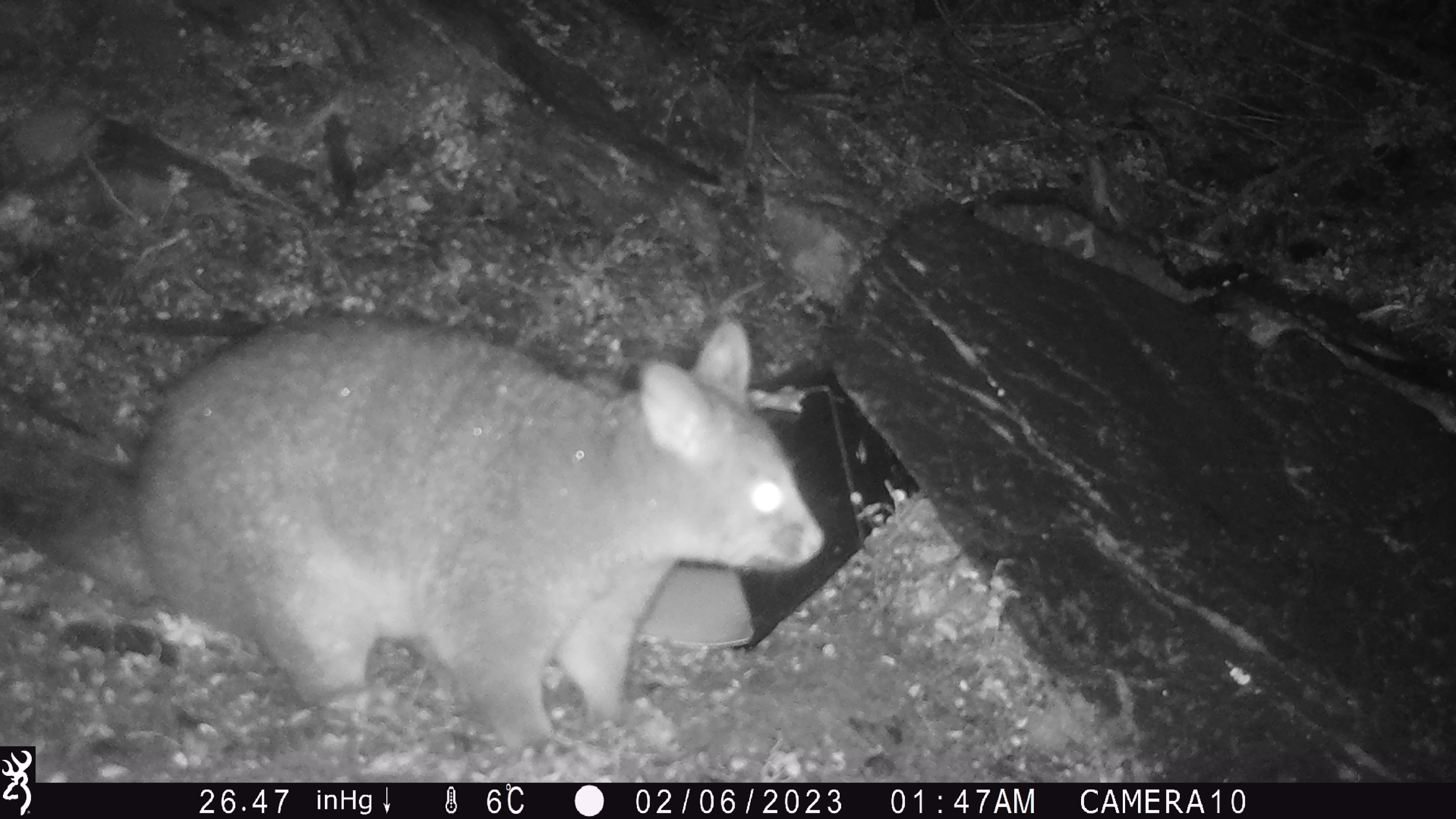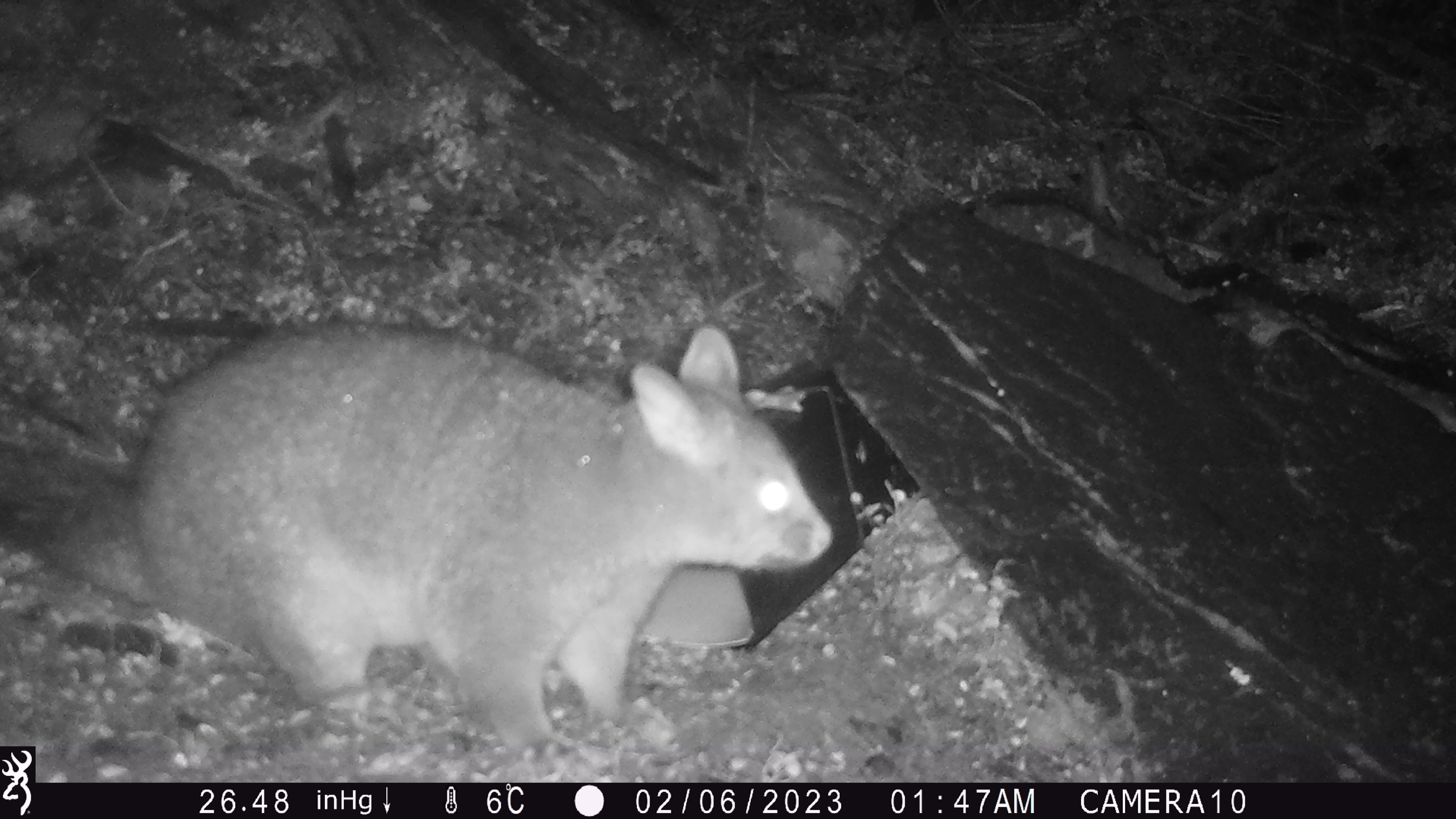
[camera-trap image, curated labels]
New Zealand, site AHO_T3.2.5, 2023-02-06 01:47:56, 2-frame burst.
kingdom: Animalia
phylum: Chordata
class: Mammalia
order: Carnivora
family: Mustelidae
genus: Mustela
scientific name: Mustela erminea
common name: stoat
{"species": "stoat (Mustela erminea)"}